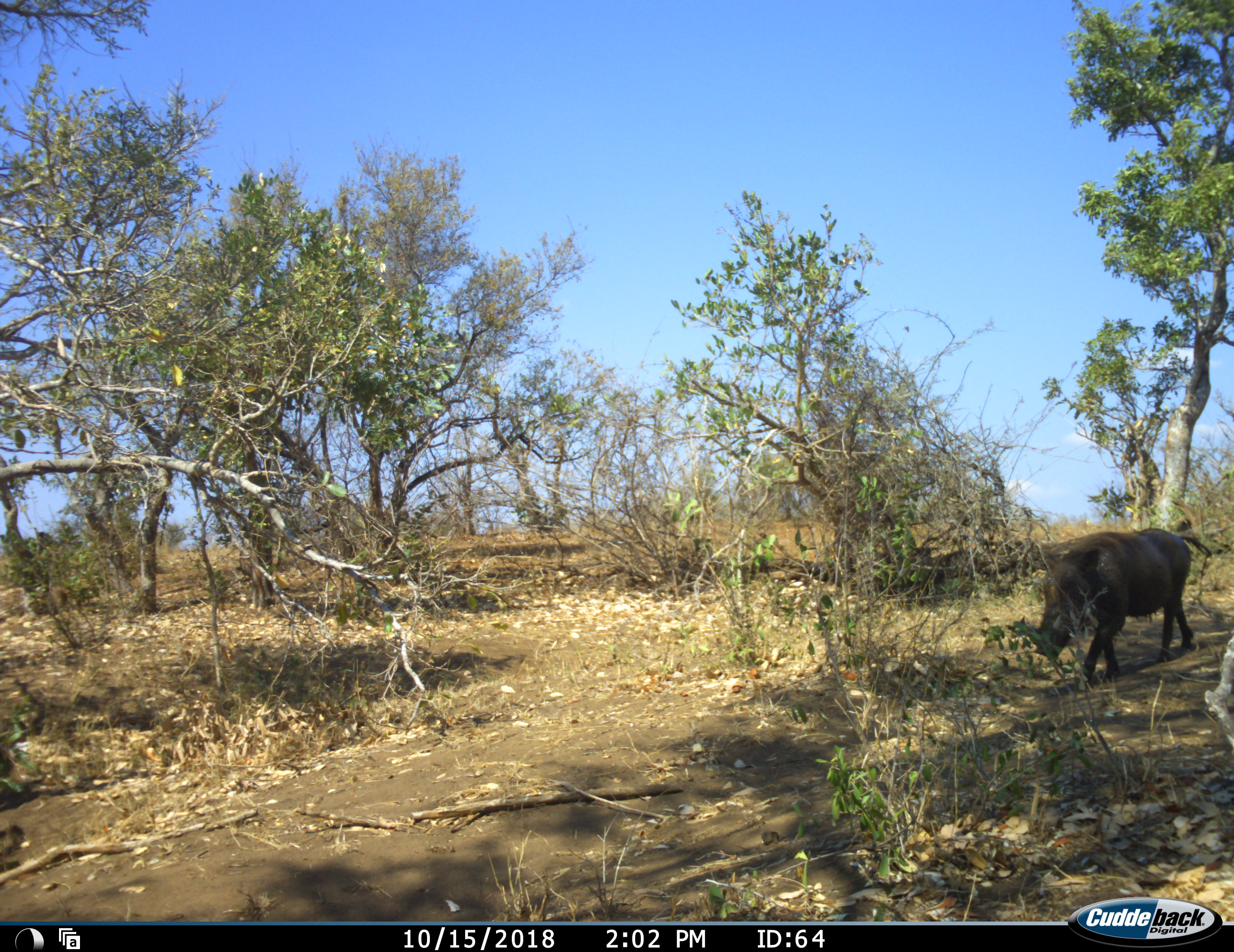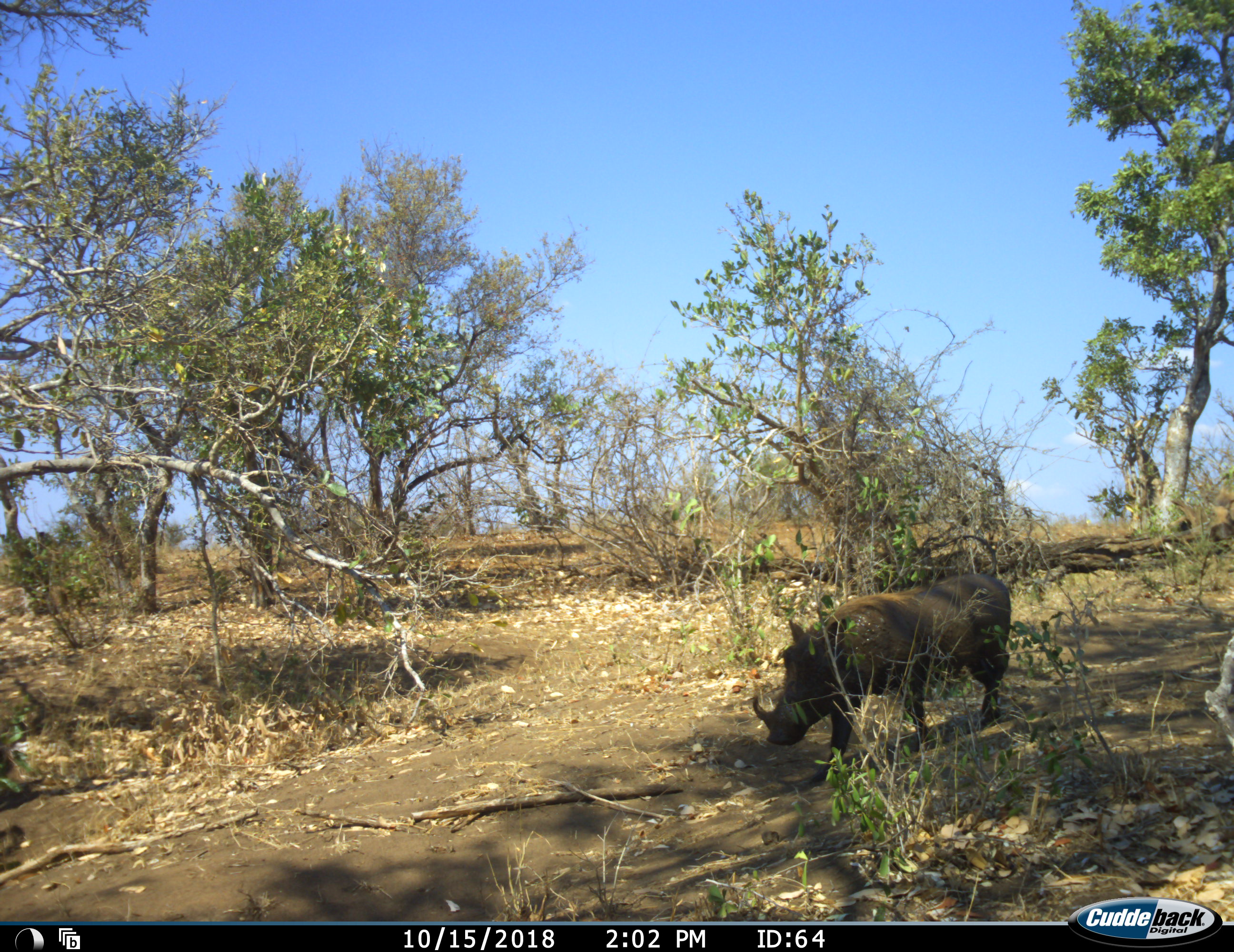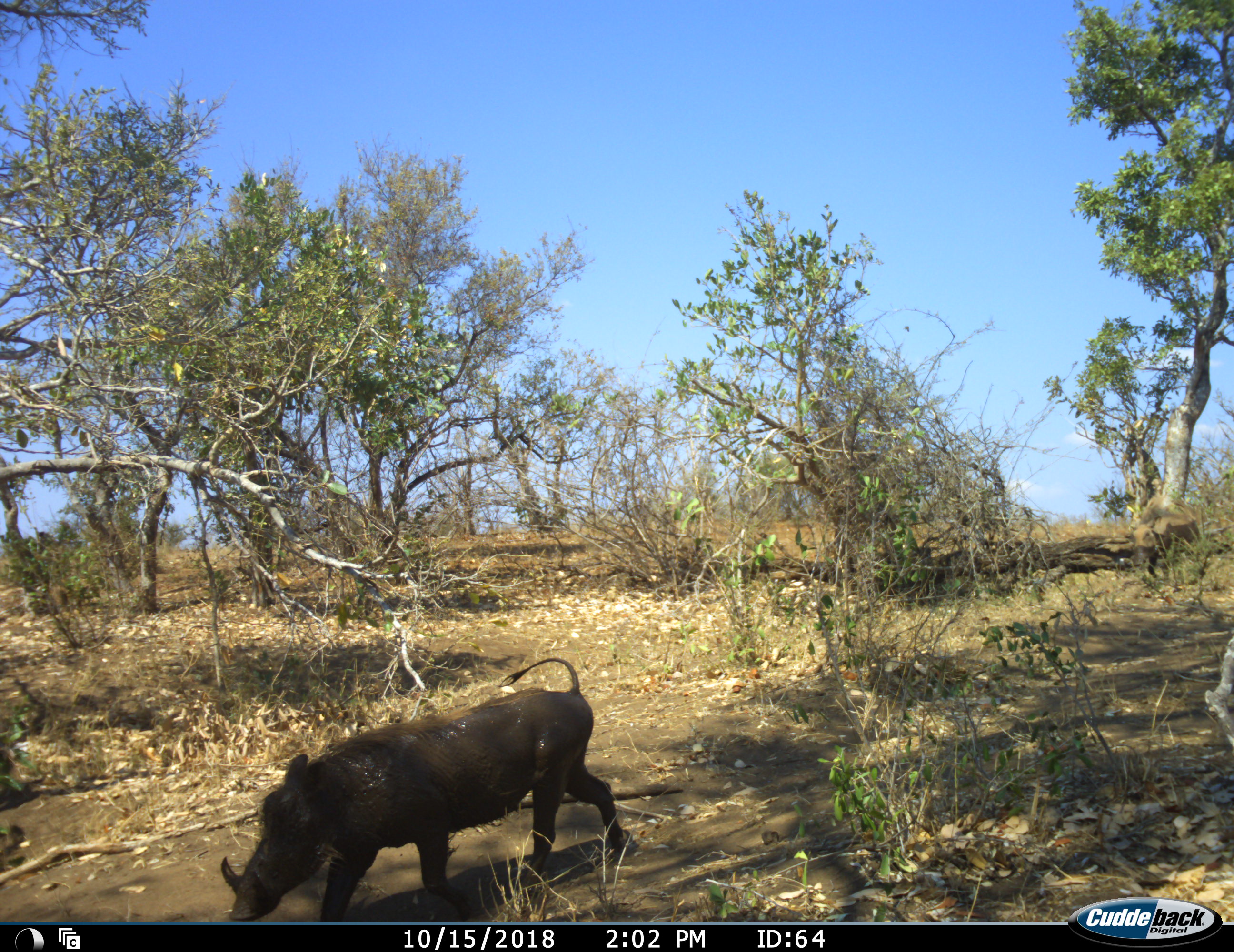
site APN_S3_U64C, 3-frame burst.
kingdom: Animalia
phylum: Chordata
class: Mammalia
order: Artiodactyla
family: Suidae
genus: Phacochoerus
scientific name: Phacochoerus africanus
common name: warthog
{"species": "warthog (Phacochoerus africanus)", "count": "2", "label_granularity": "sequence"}